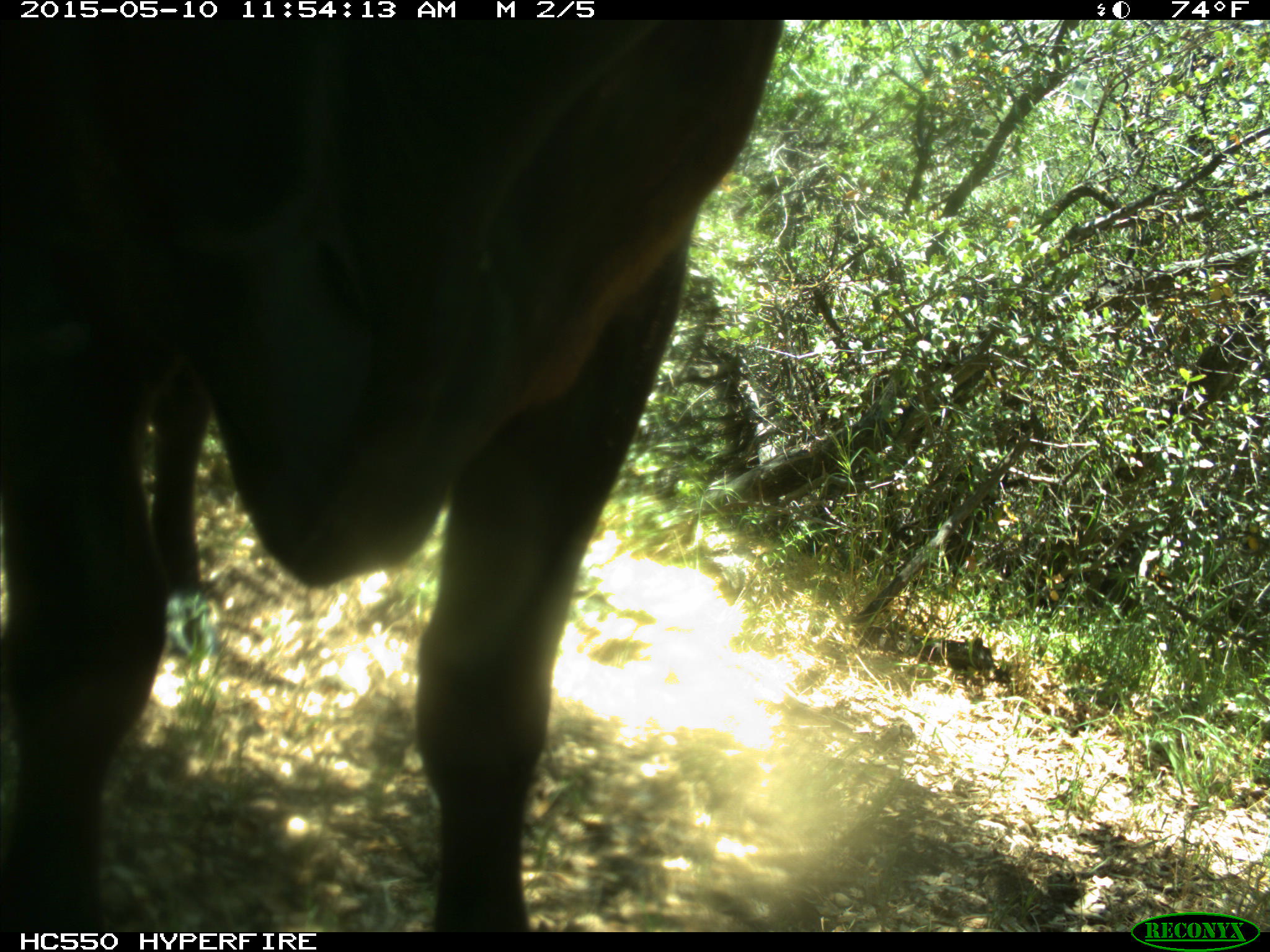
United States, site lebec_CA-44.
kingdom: Animalia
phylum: Chordata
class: Mammalia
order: Artiodactyla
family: Bovidae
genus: Bos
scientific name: Bos taurus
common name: domestic cow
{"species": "Bos taurus (domestic cow)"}